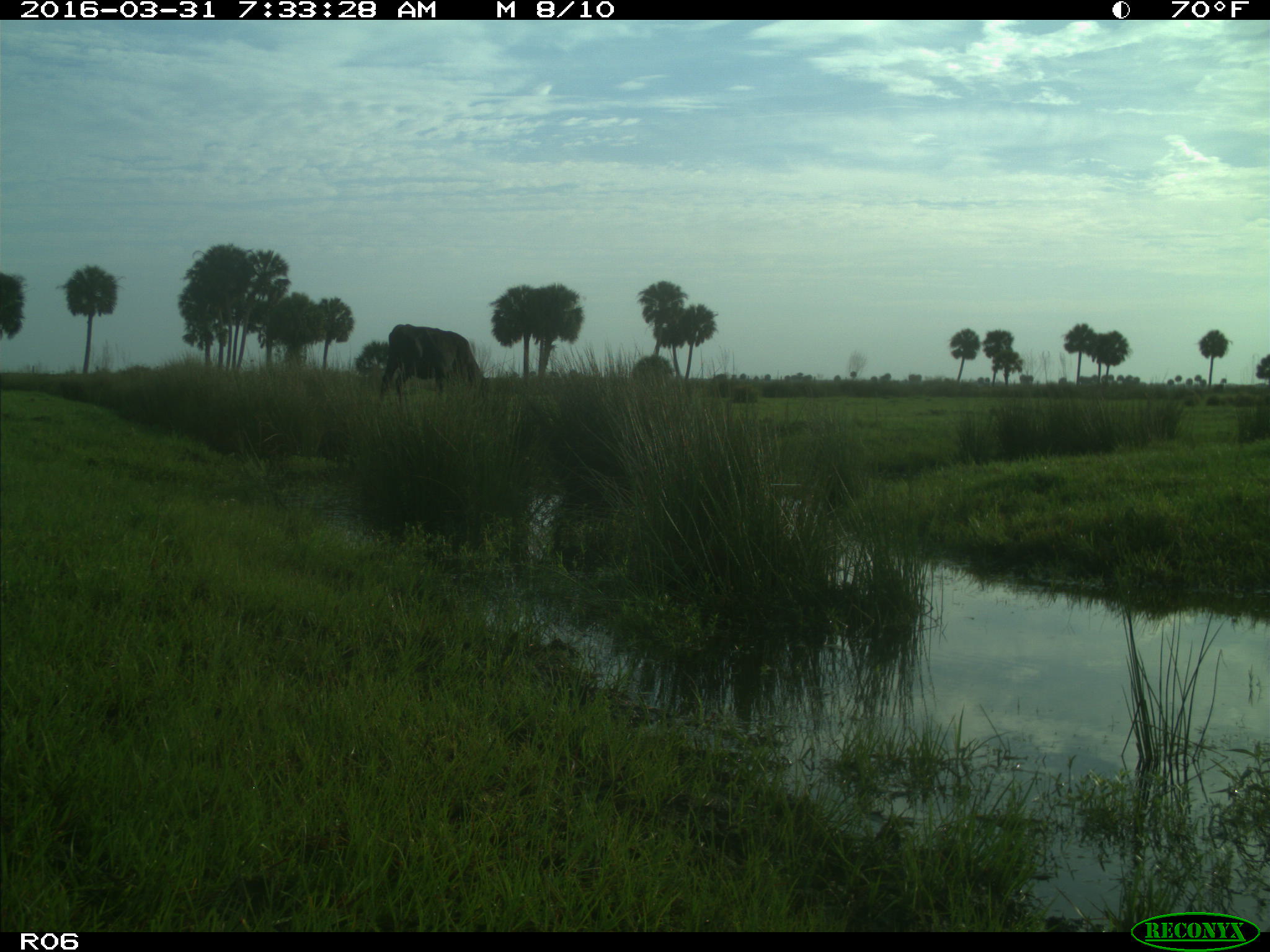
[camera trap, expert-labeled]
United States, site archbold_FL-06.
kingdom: Animalia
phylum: Chordata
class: Mammalia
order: Artiodactyla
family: Bovidae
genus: Bos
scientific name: Bos taurus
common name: domestic cow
Bos taurus (domestic cow).